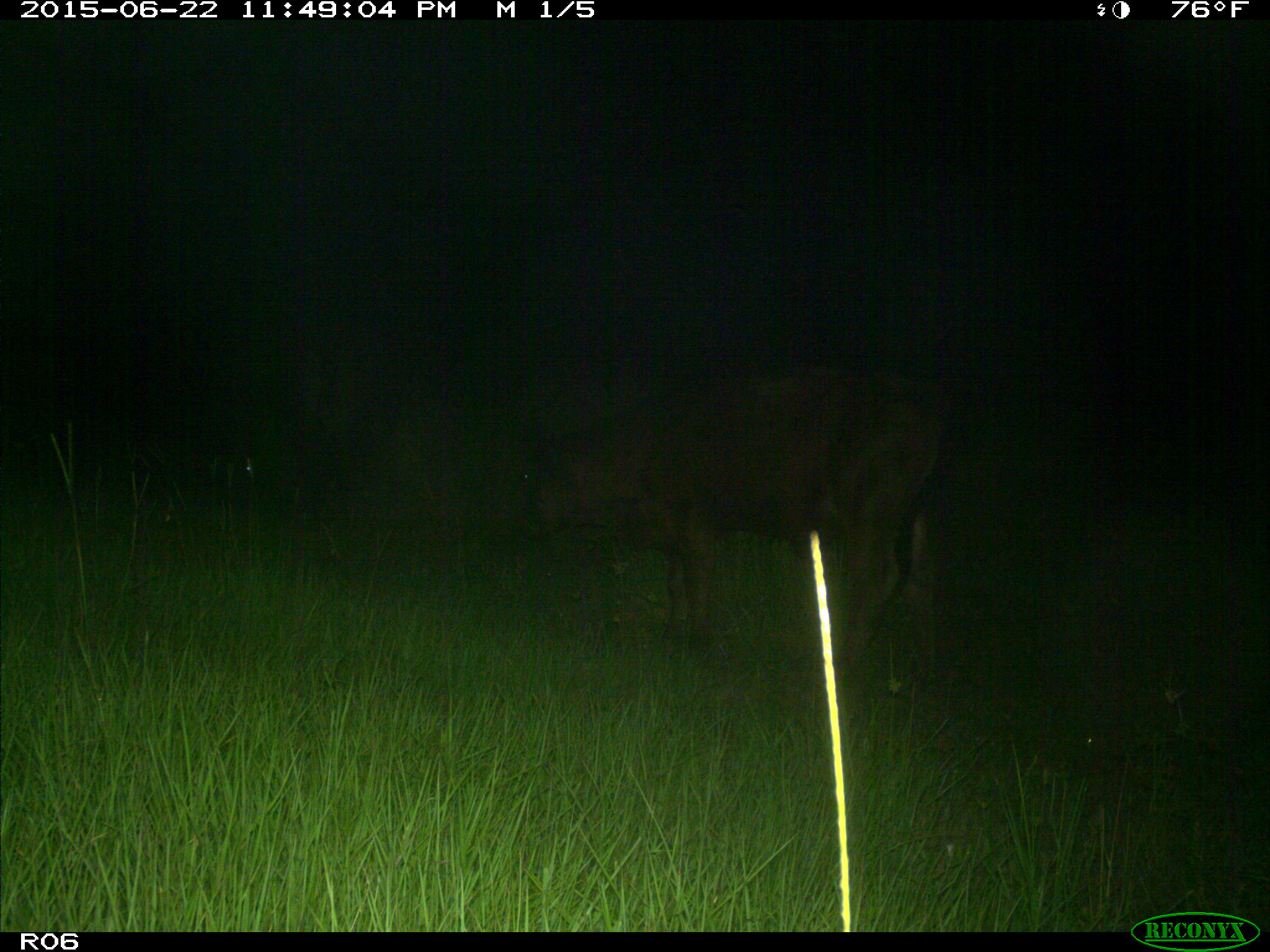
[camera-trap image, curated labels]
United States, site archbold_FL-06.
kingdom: Animalia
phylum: Chordata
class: Mammalia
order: Artiodactyla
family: Bovidae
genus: Bos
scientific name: Bos taurus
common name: domestic cow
Bos taurus (domestic cow).